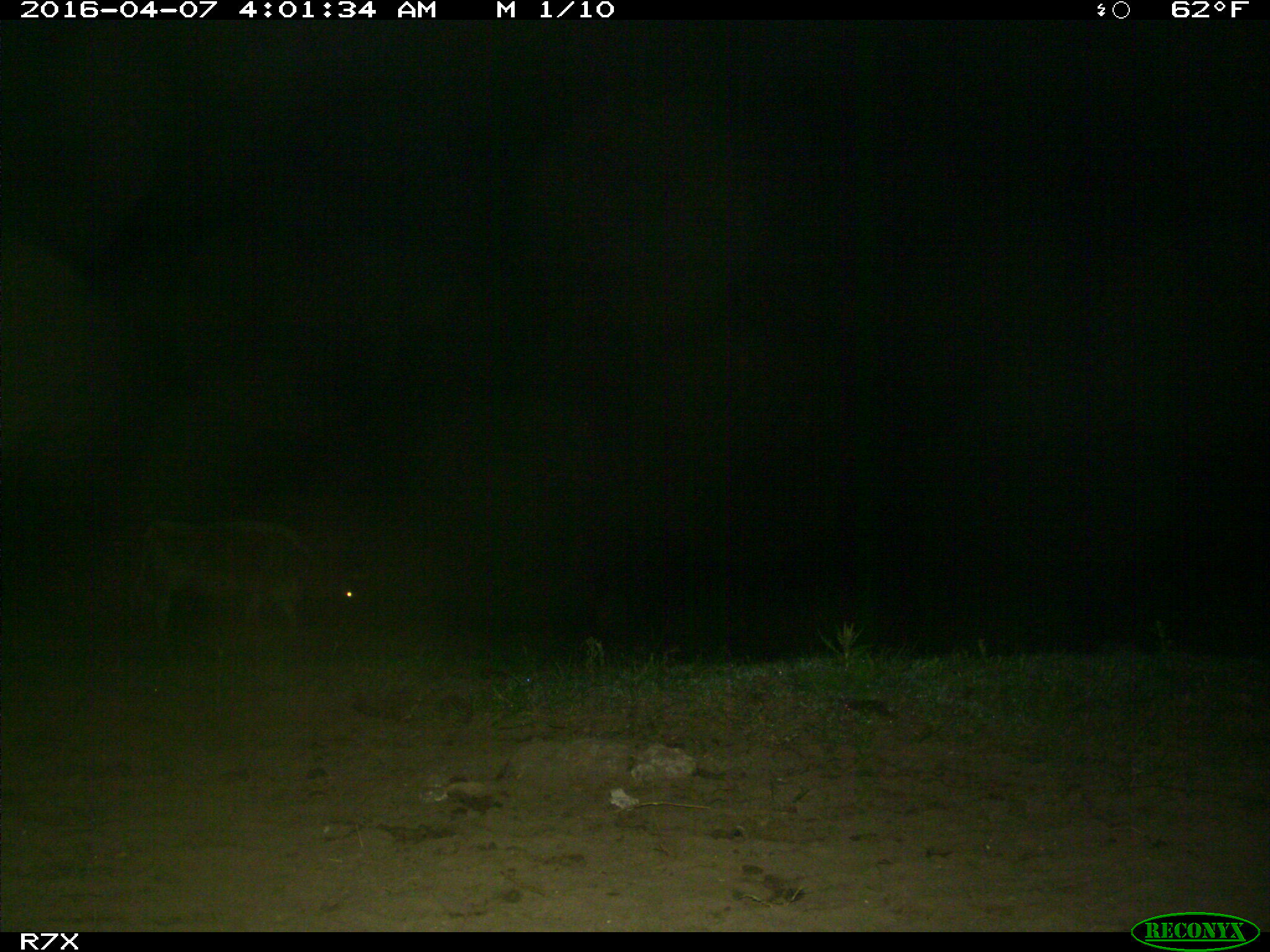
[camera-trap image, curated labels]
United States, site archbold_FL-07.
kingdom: Animalia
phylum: Chordata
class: Mammalia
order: Artiodactyla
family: Bovidae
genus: Bos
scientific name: Bos taurus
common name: domestic cow